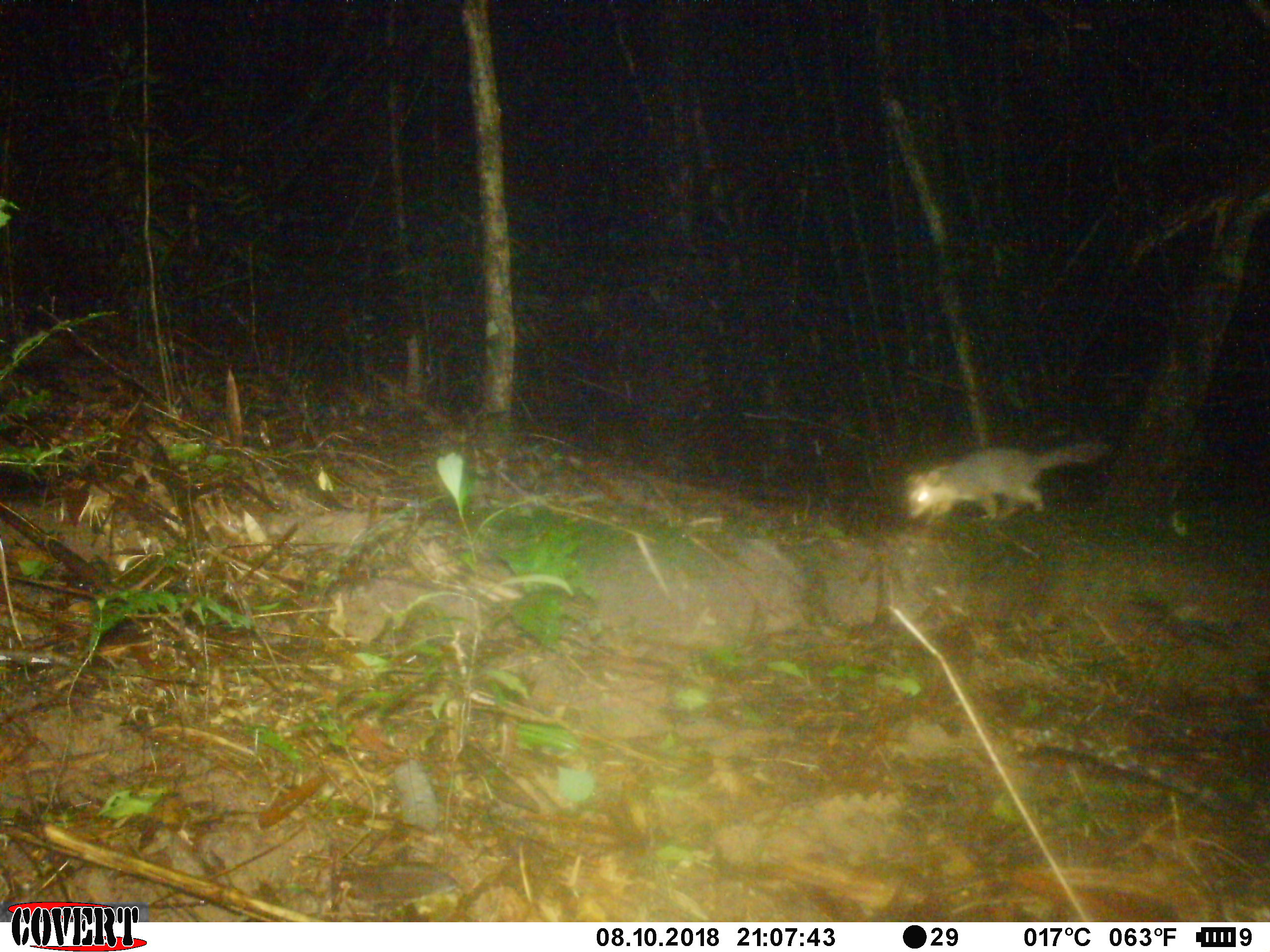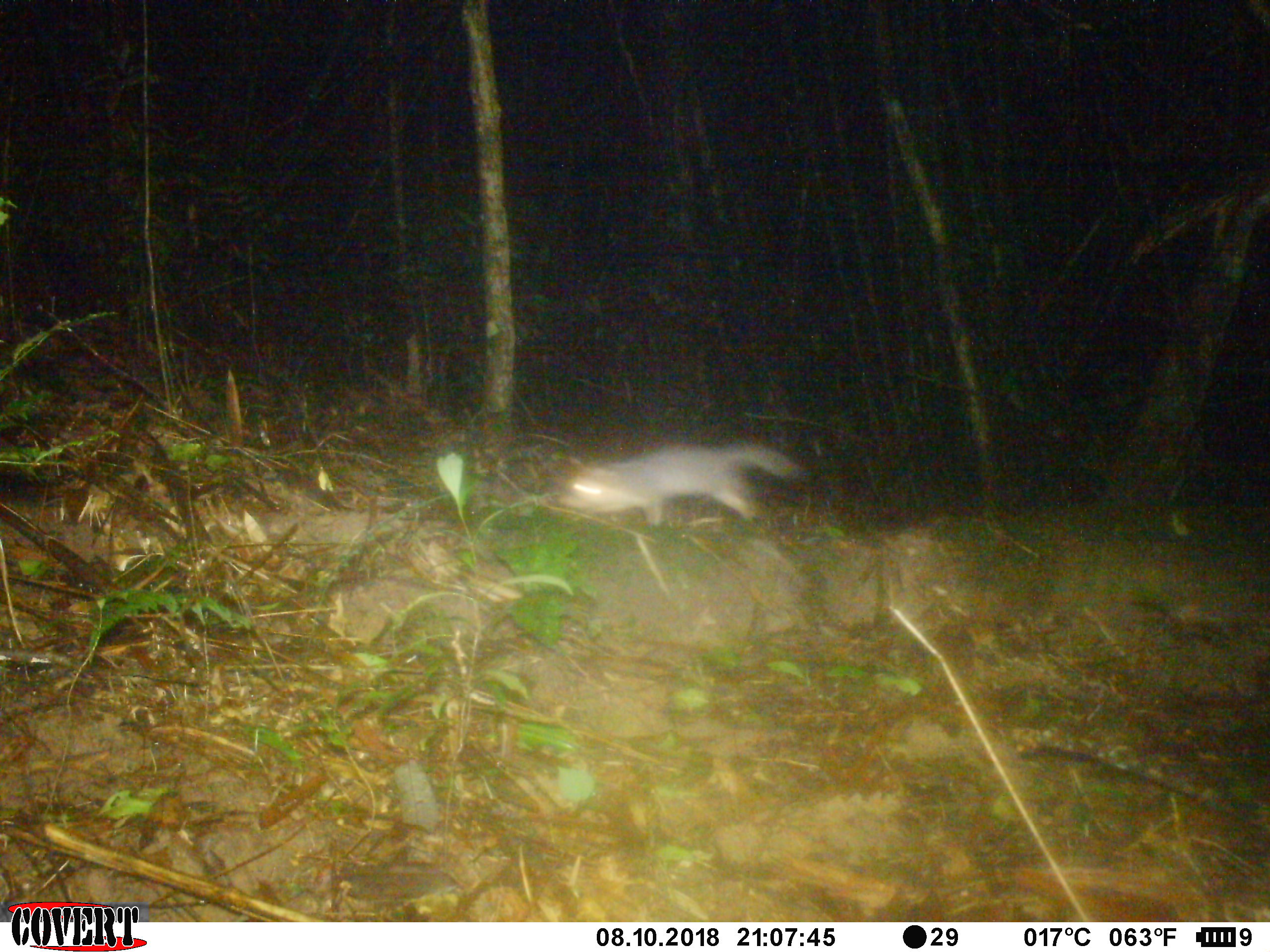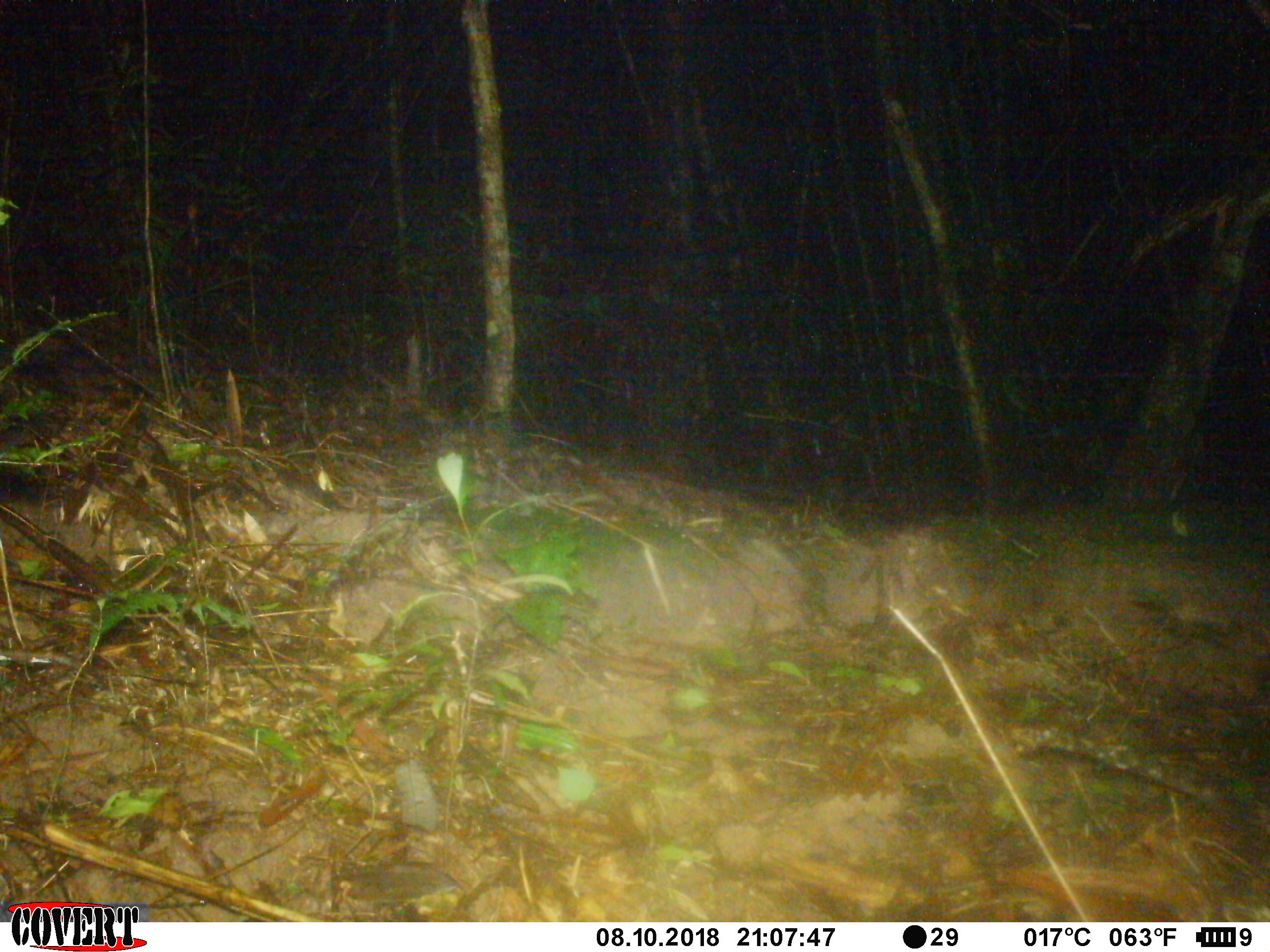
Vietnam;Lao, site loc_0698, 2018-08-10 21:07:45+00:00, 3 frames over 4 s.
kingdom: Animalia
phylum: Chordata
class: Mammalia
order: Carnivora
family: Mustelidae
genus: Melogale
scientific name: Melogale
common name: ferret badger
Ferret badger (Melogale). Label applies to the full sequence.